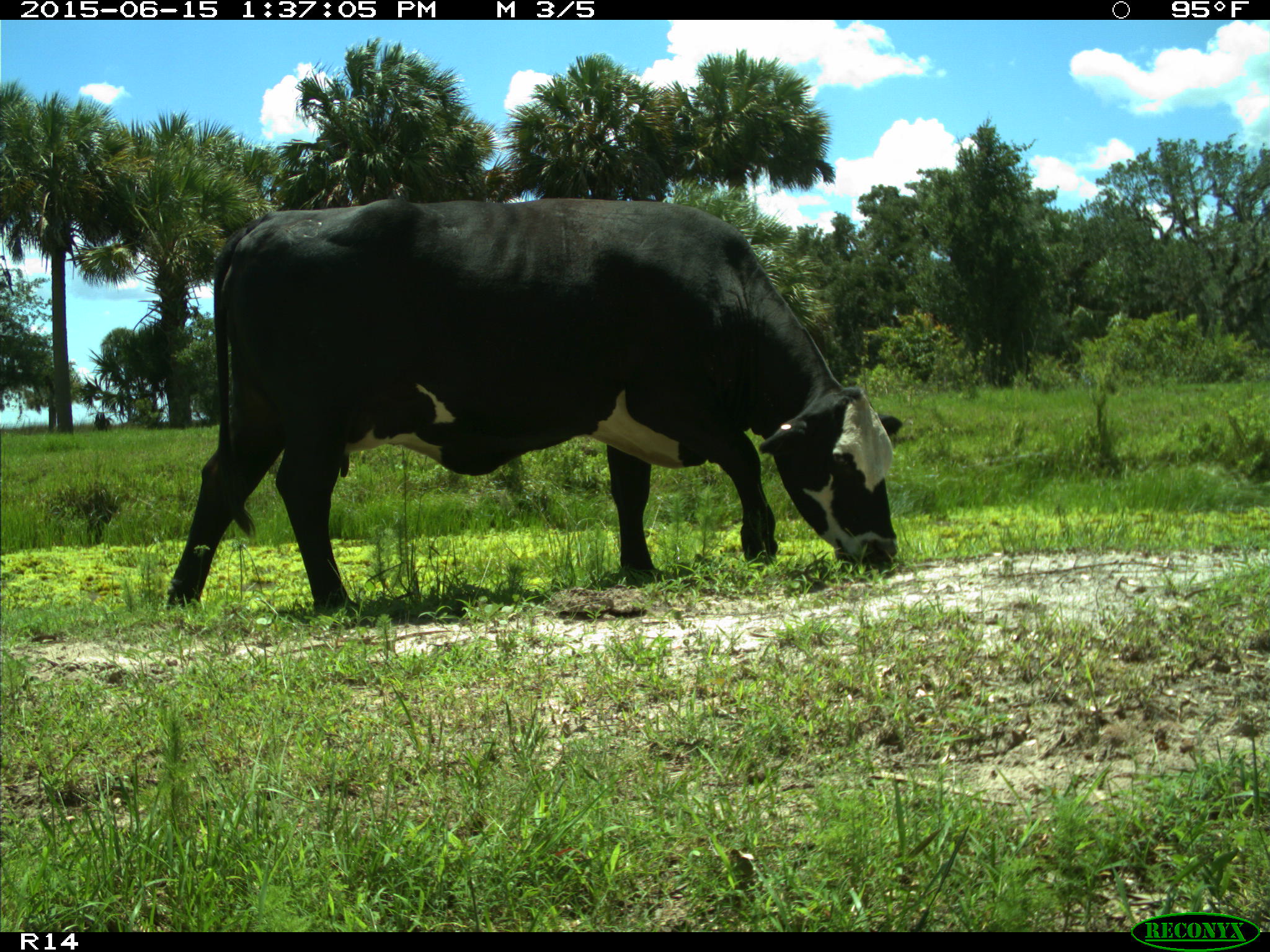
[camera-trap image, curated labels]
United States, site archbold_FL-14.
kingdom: Animalia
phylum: Chordata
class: Mammalia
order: Artiodactyla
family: Bovidae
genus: Bos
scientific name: Bos taurus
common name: domestic cow